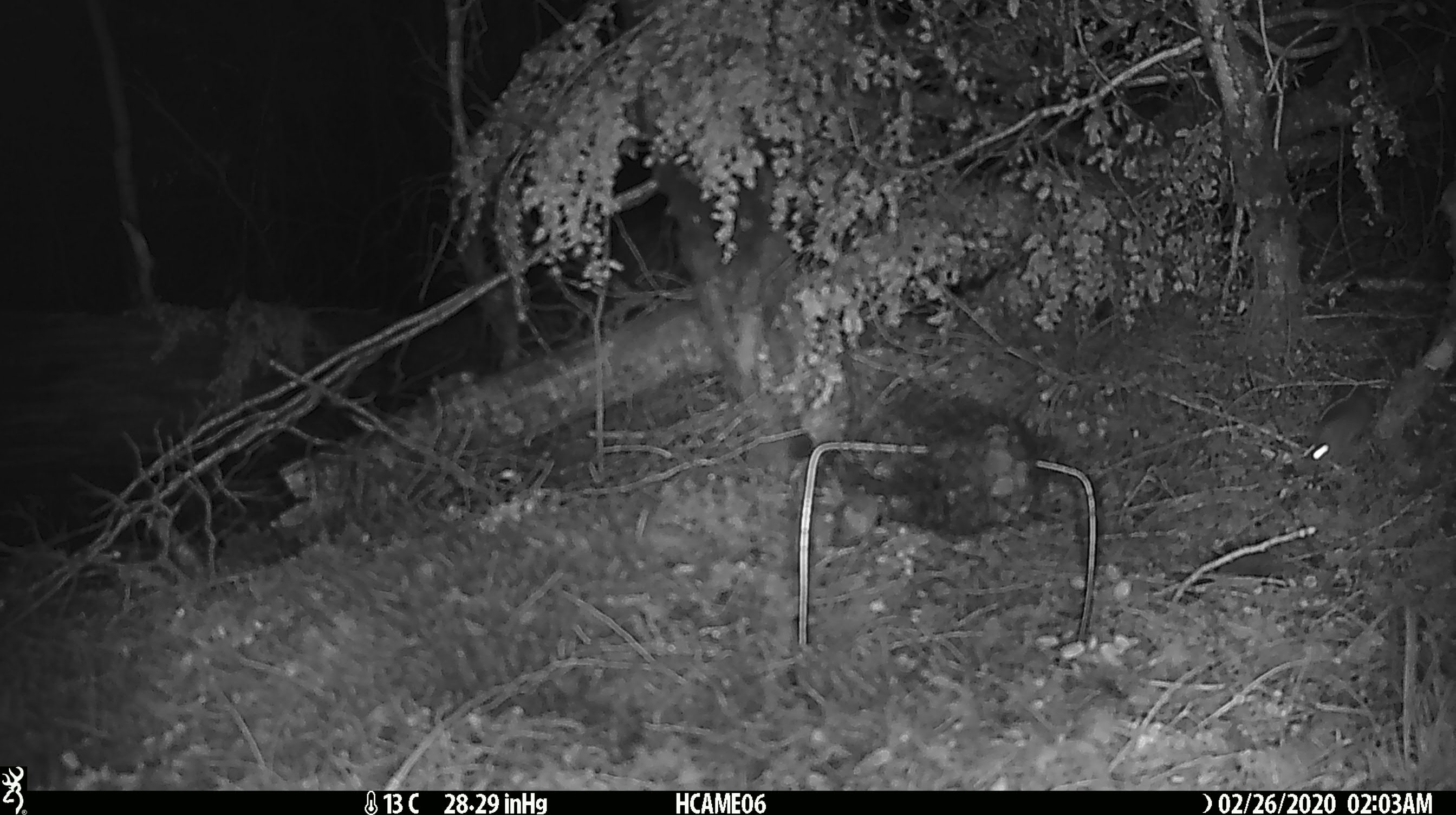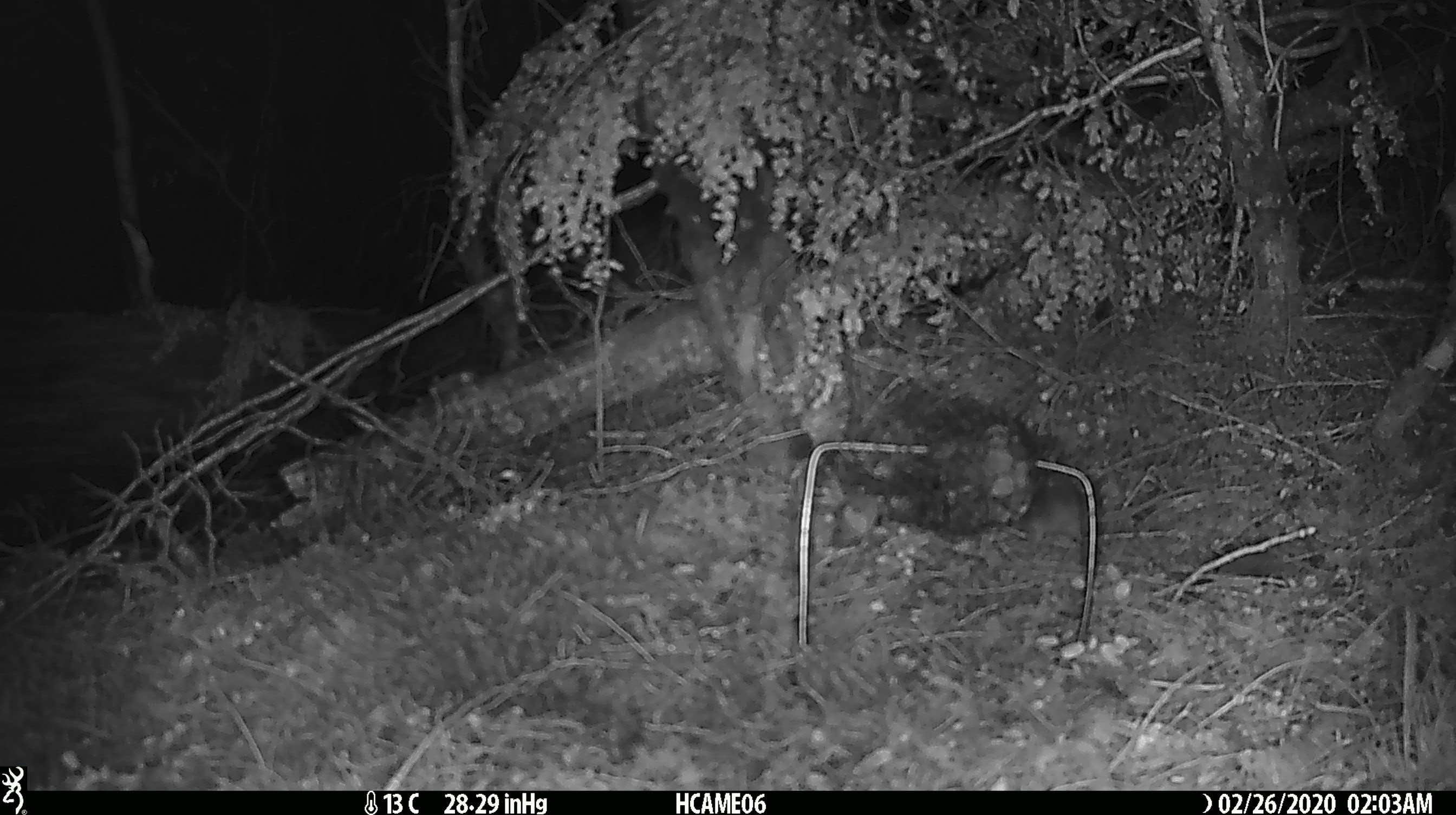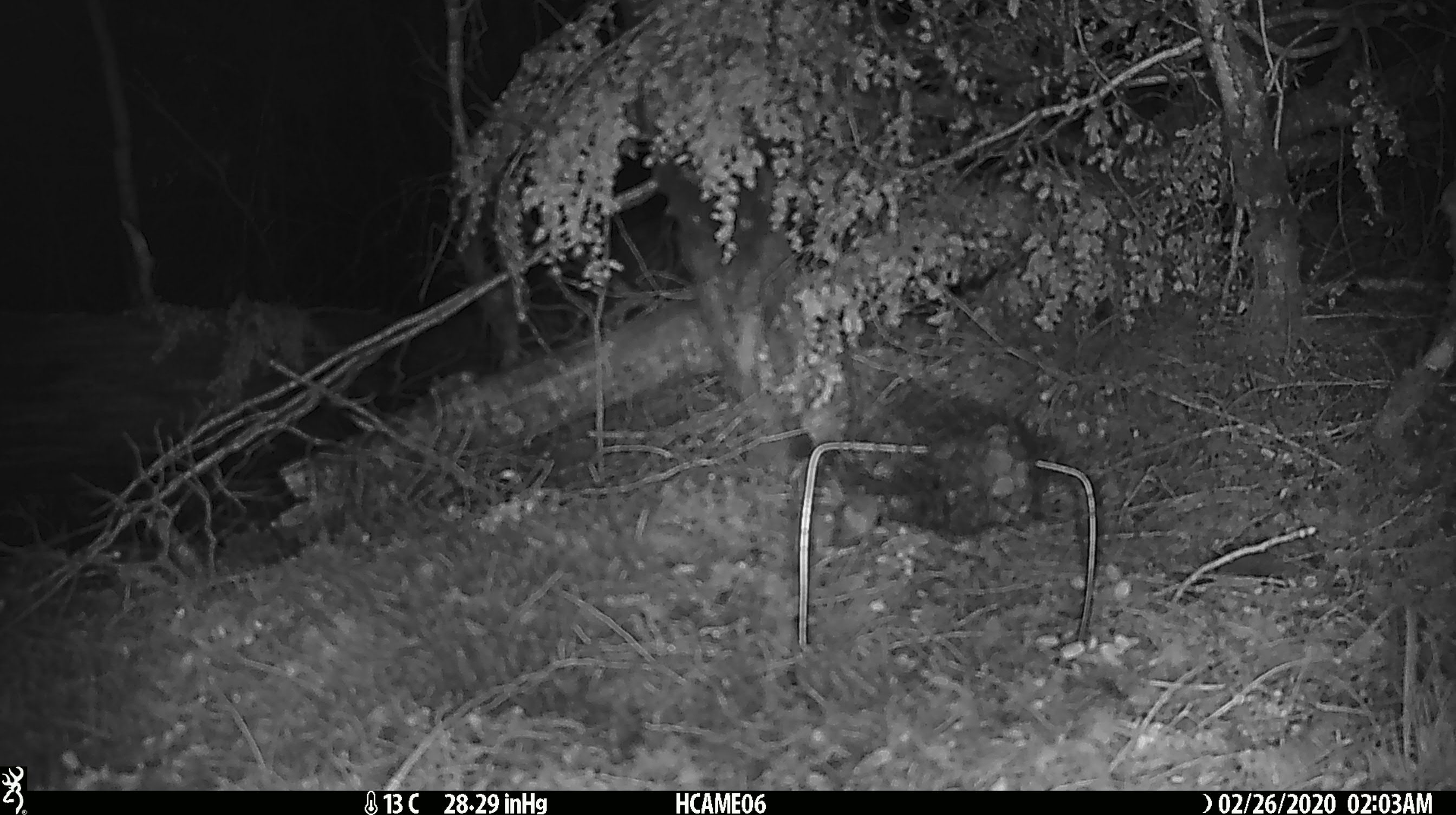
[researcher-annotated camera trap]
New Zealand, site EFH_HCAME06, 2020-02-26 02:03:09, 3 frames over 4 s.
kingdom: Animalia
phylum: Chordata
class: Mammalia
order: Rodentia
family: Muridae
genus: Mus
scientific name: Mus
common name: mouse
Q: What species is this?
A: Mouse (Mus).